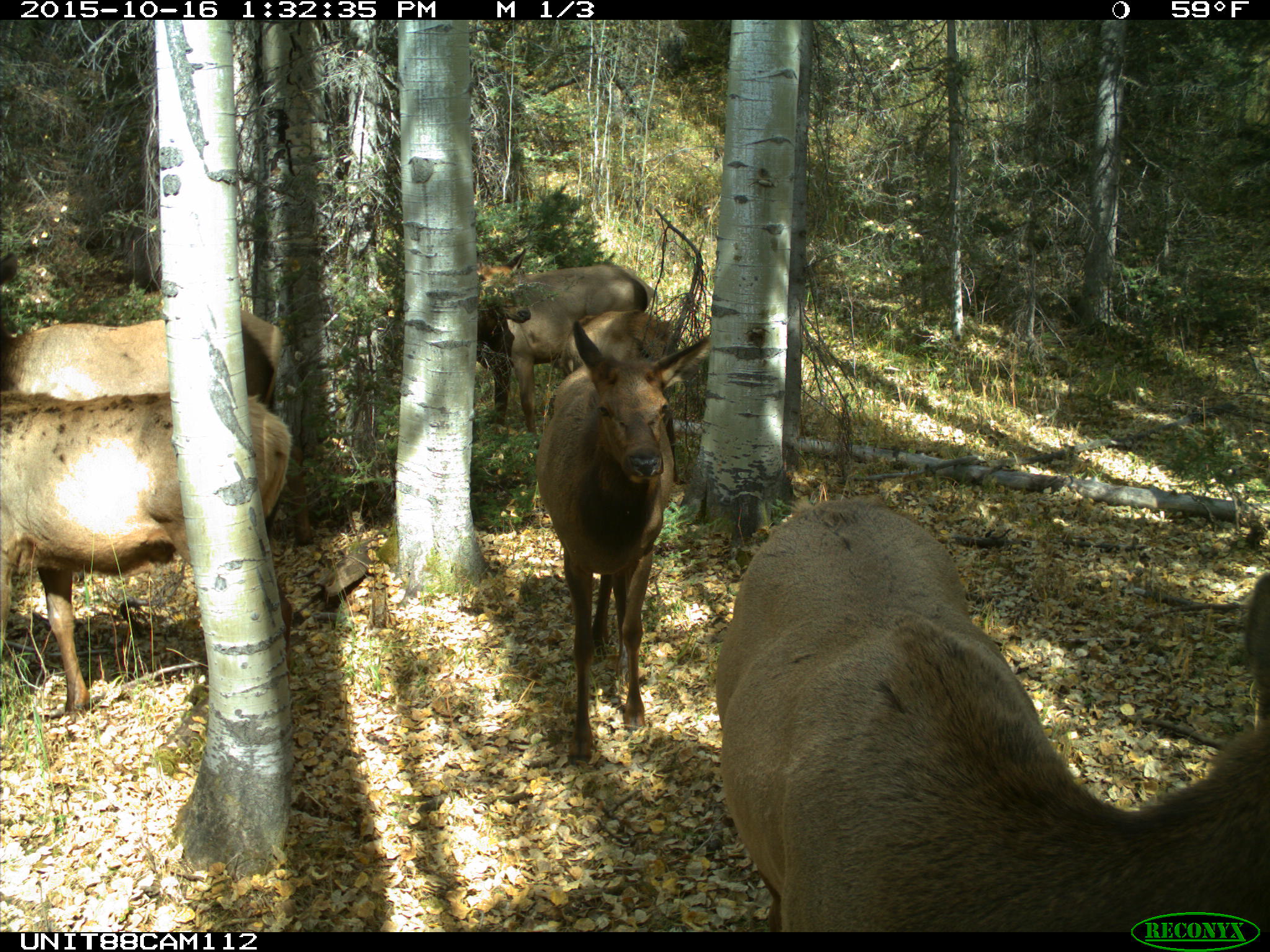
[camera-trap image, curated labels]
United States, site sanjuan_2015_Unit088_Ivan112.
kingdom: Animalia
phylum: Chordata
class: Mammalia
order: Artiodactyla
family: Cervidae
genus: Cervus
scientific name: Cervus elaphus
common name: red deer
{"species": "Cervus elaphus (red deer)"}